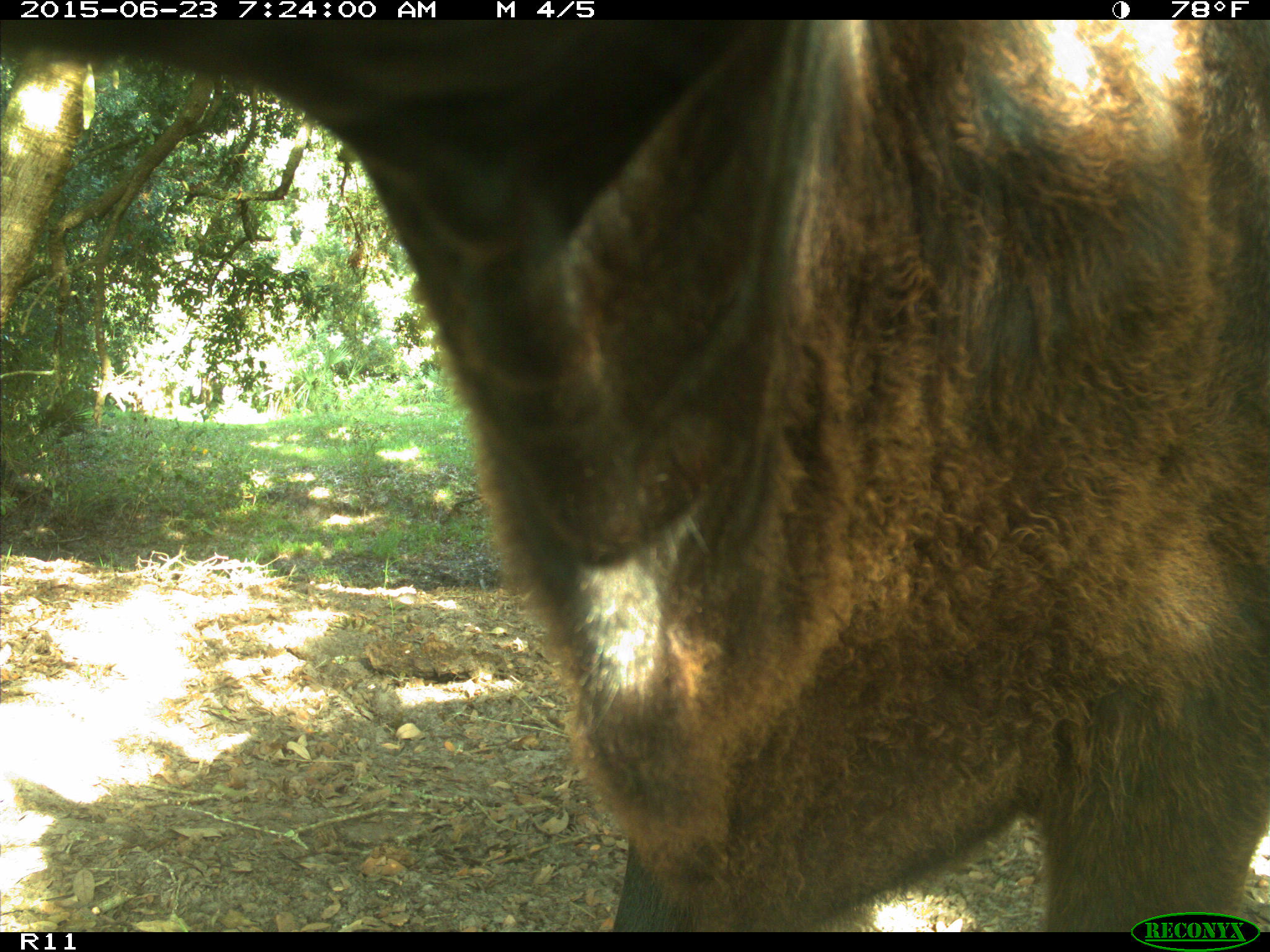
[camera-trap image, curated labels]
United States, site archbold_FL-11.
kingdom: Animalia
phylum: Chordata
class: Mammalia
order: Artiodactyla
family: Bovidae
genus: Bos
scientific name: Bos taurus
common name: domestic cow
Bos taurus (domestic cow).